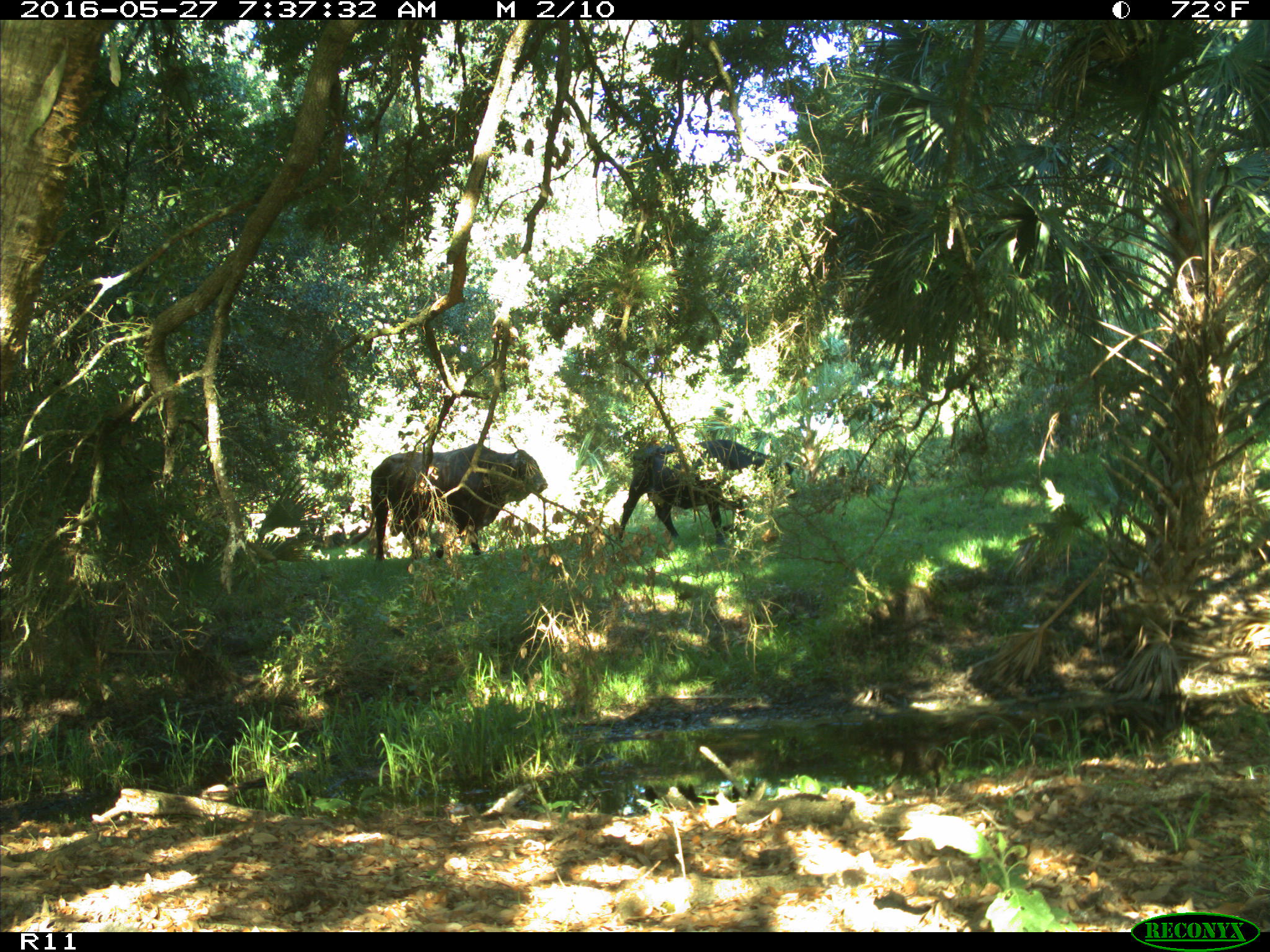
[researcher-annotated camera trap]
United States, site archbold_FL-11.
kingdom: Animalia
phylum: Chordata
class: Mammalia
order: Artiodactyla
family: Bovidae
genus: Bos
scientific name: Bos taurus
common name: domestic cow